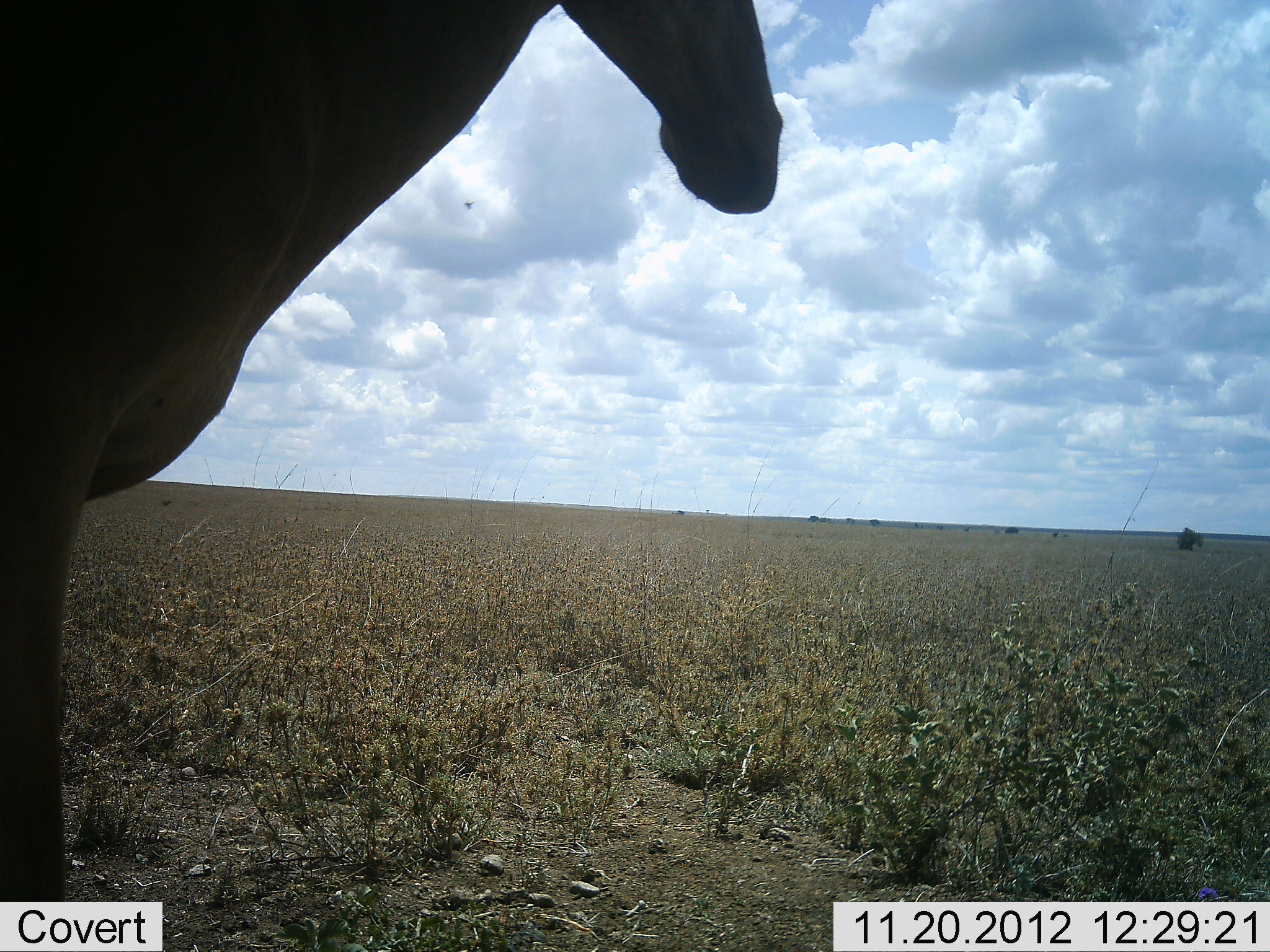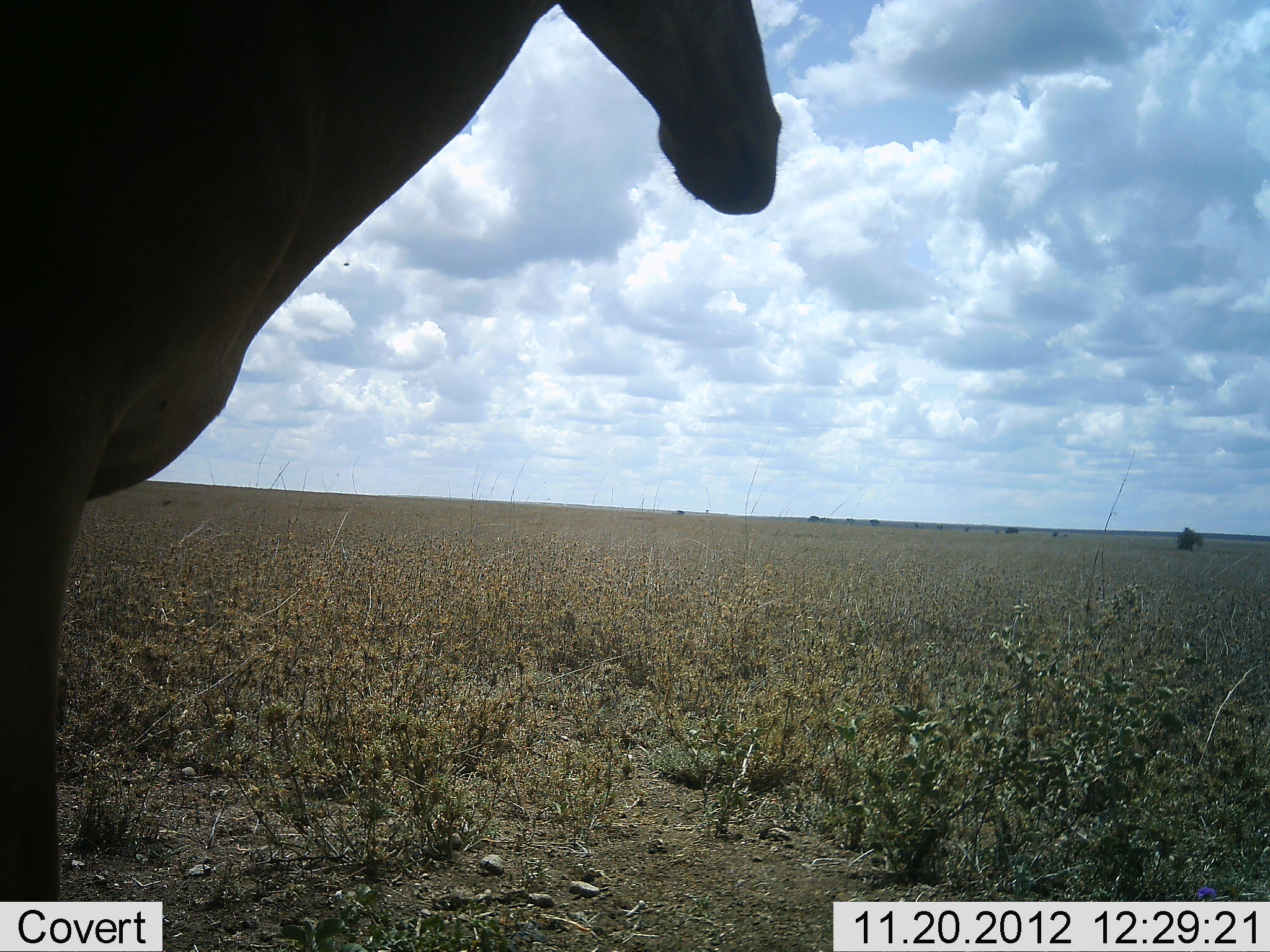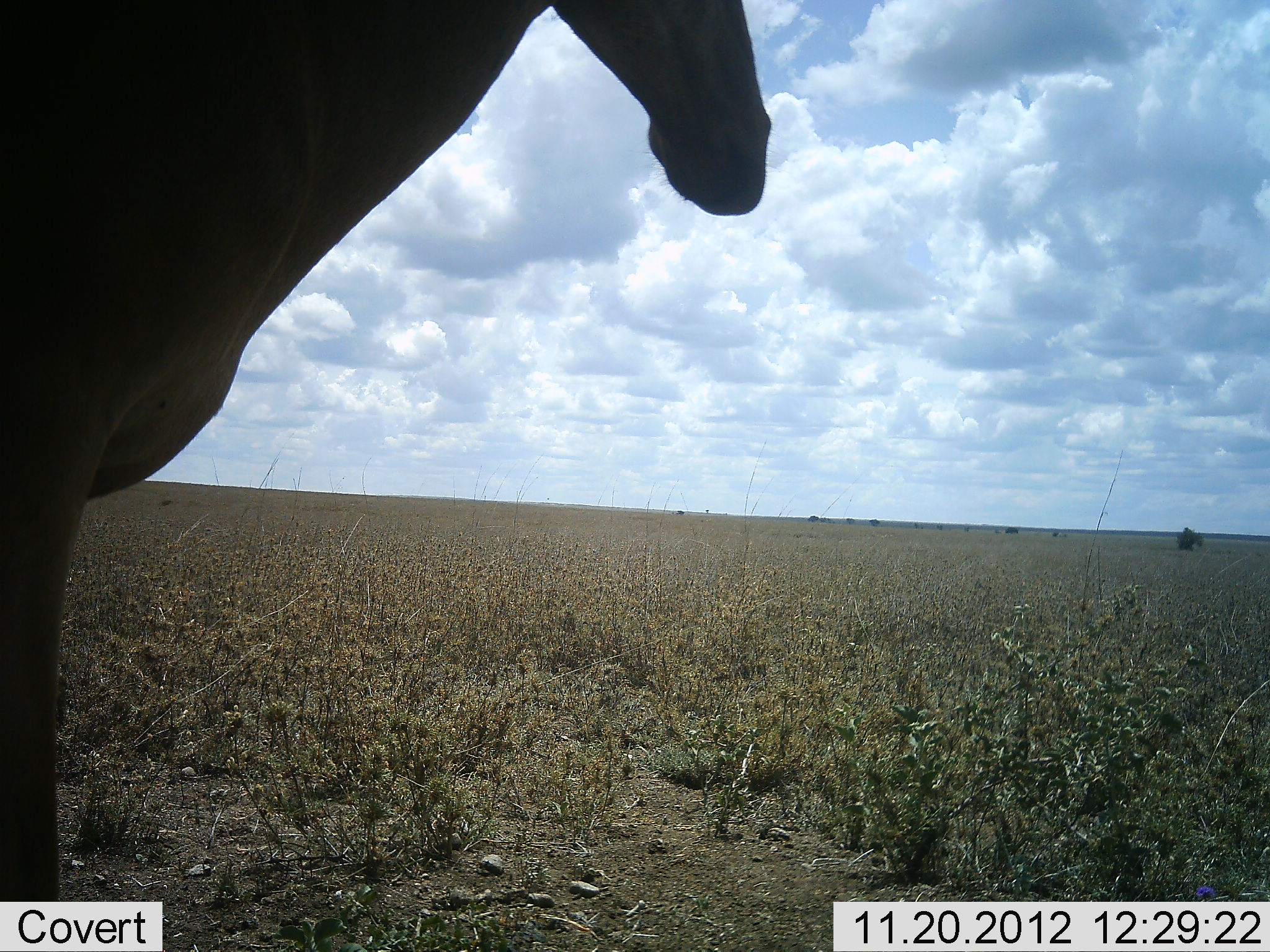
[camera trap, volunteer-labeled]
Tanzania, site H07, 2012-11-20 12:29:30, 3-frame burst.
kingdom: Animalia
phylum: Chordata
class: Mammalia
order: Artiodactyla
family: Bovidae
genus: Alcelaphus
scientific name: Alcelaphus buselaphus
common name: hartebeest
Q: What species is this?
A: Hartebeest (Alcelaphus buselaphus).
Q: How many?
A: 1.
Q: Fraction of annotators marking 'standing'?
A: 100%.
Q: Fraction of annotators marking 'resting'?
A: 0%.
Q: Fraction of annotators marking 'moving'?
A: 0%.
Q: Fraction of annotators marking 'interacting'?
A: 0%.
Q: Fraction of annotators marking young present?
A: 0%.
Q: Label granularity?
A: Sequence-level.